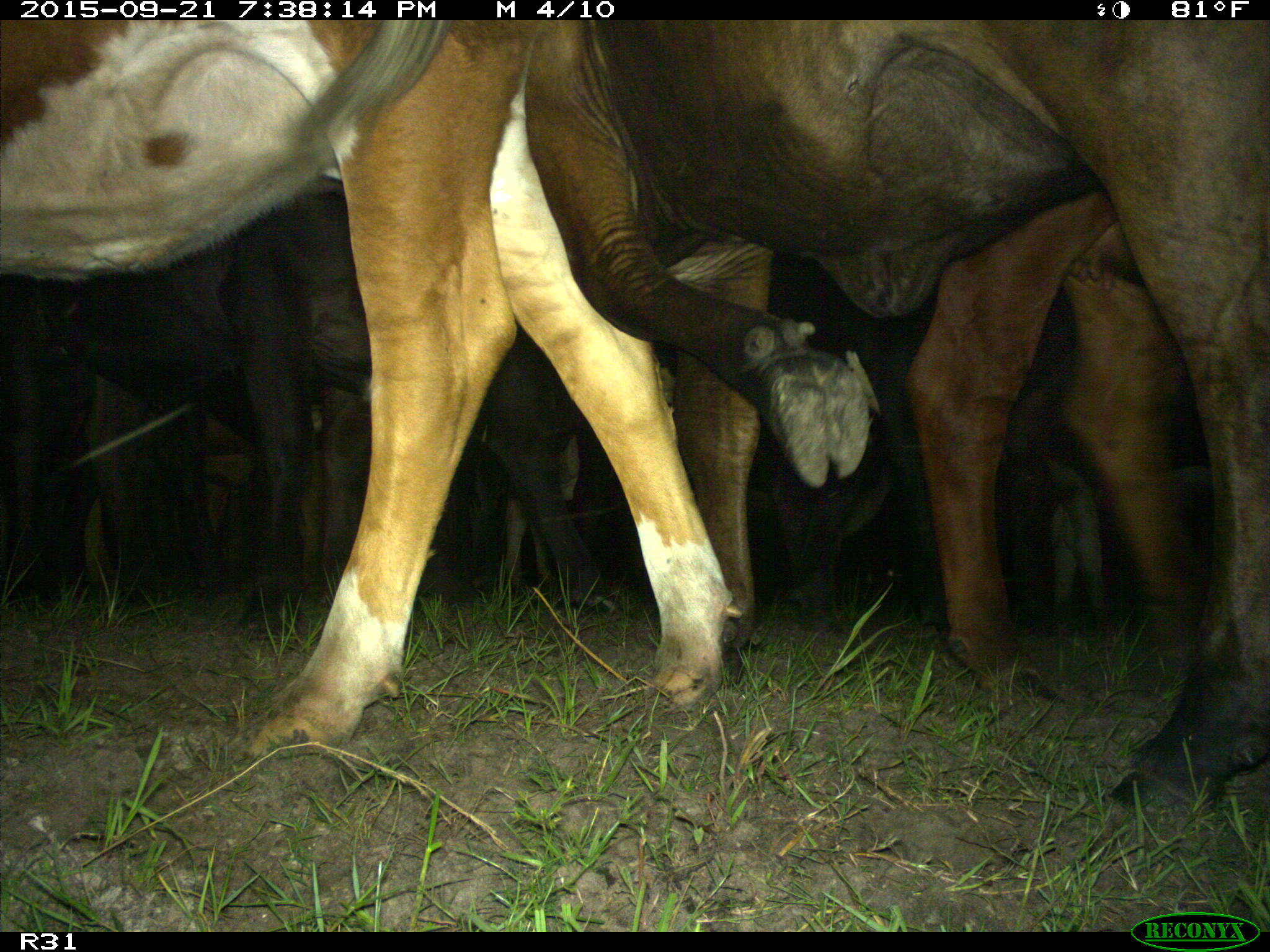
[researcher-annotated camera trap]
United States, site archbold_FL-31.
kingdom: Animalia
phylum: Chordata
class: Mammalia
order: Artiodactyla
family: Bovidae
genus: Bos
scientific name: Bos taurus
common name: domestic cow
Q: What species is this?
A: Bos taurus (domestic cow).